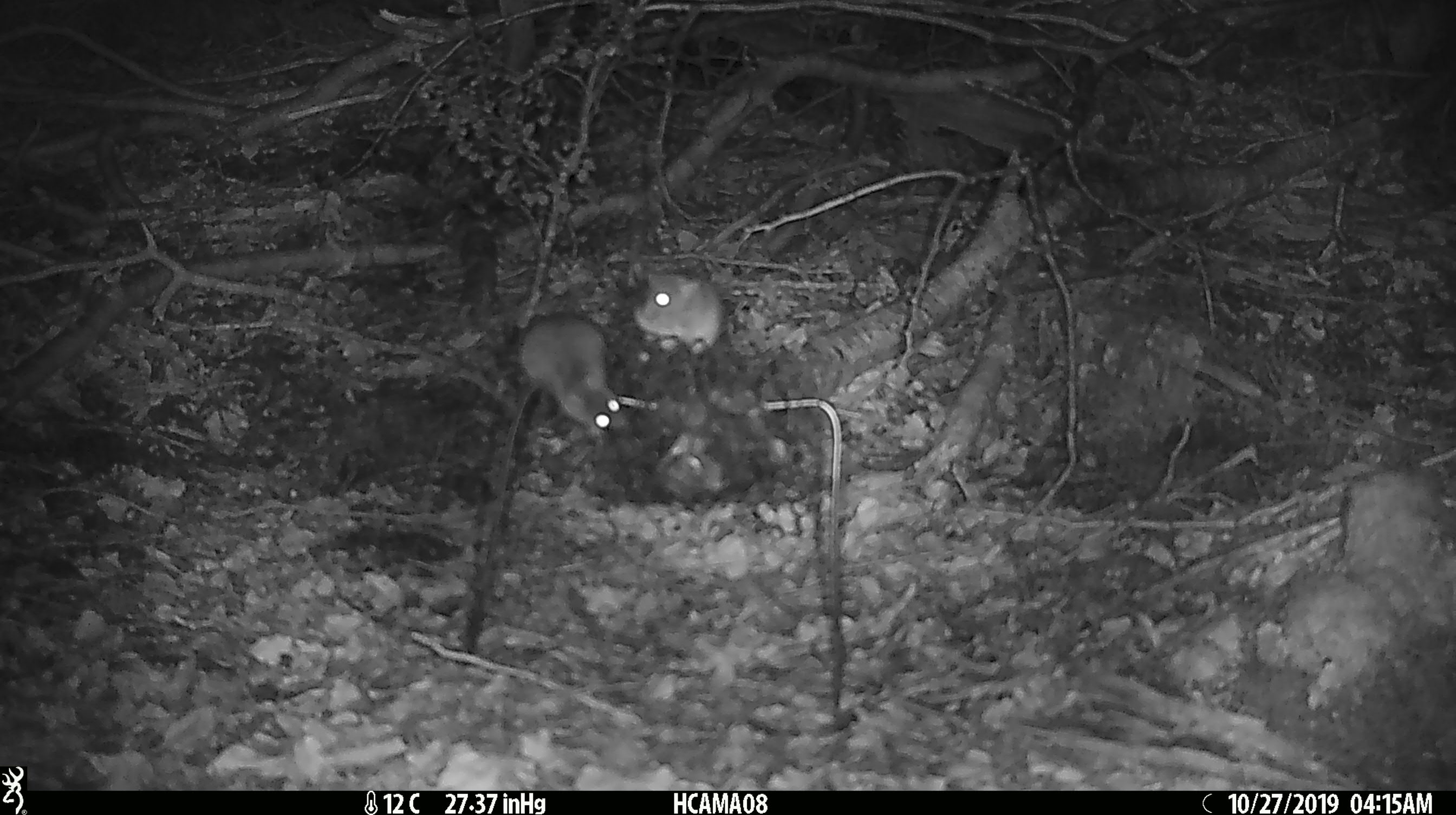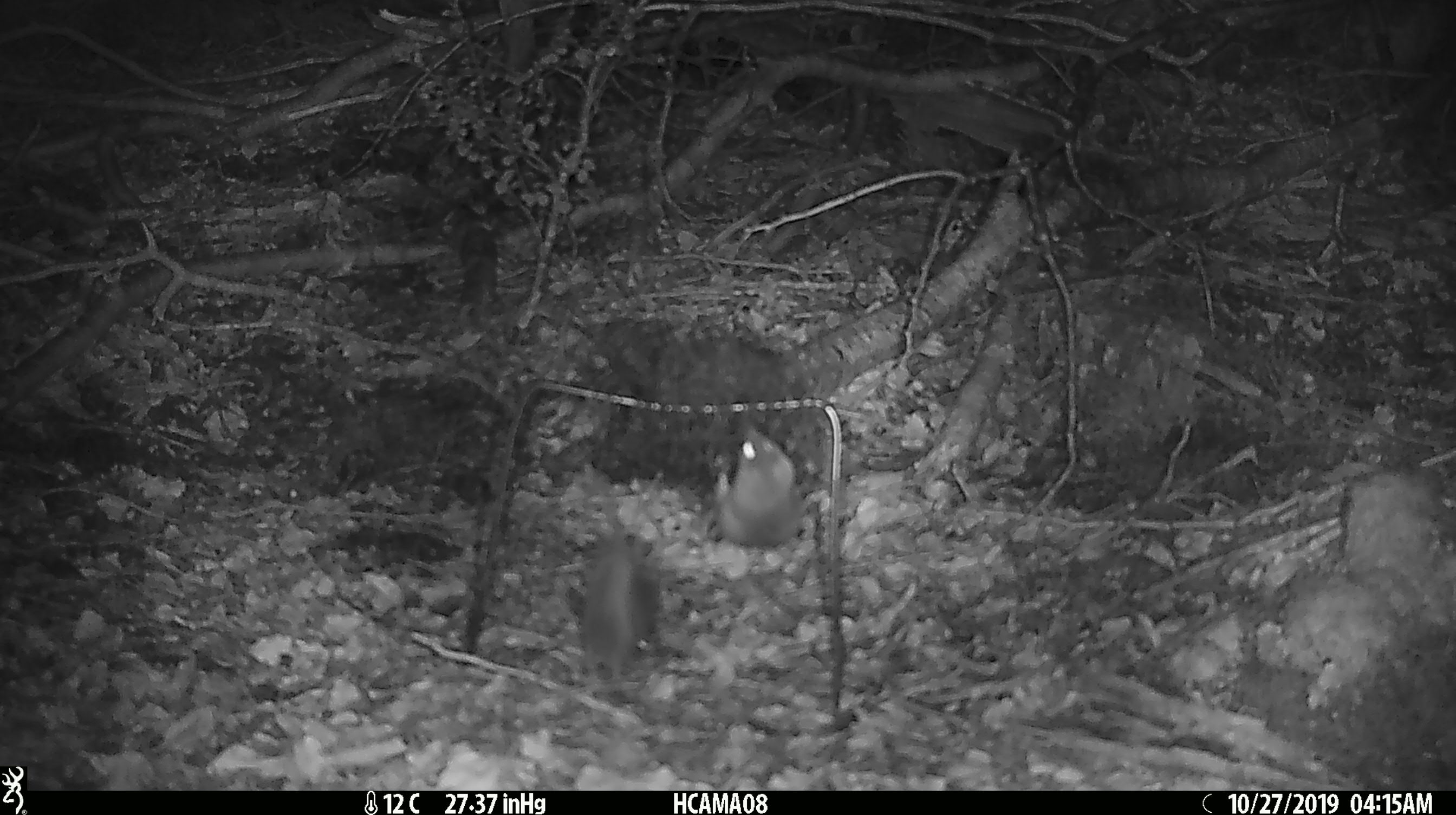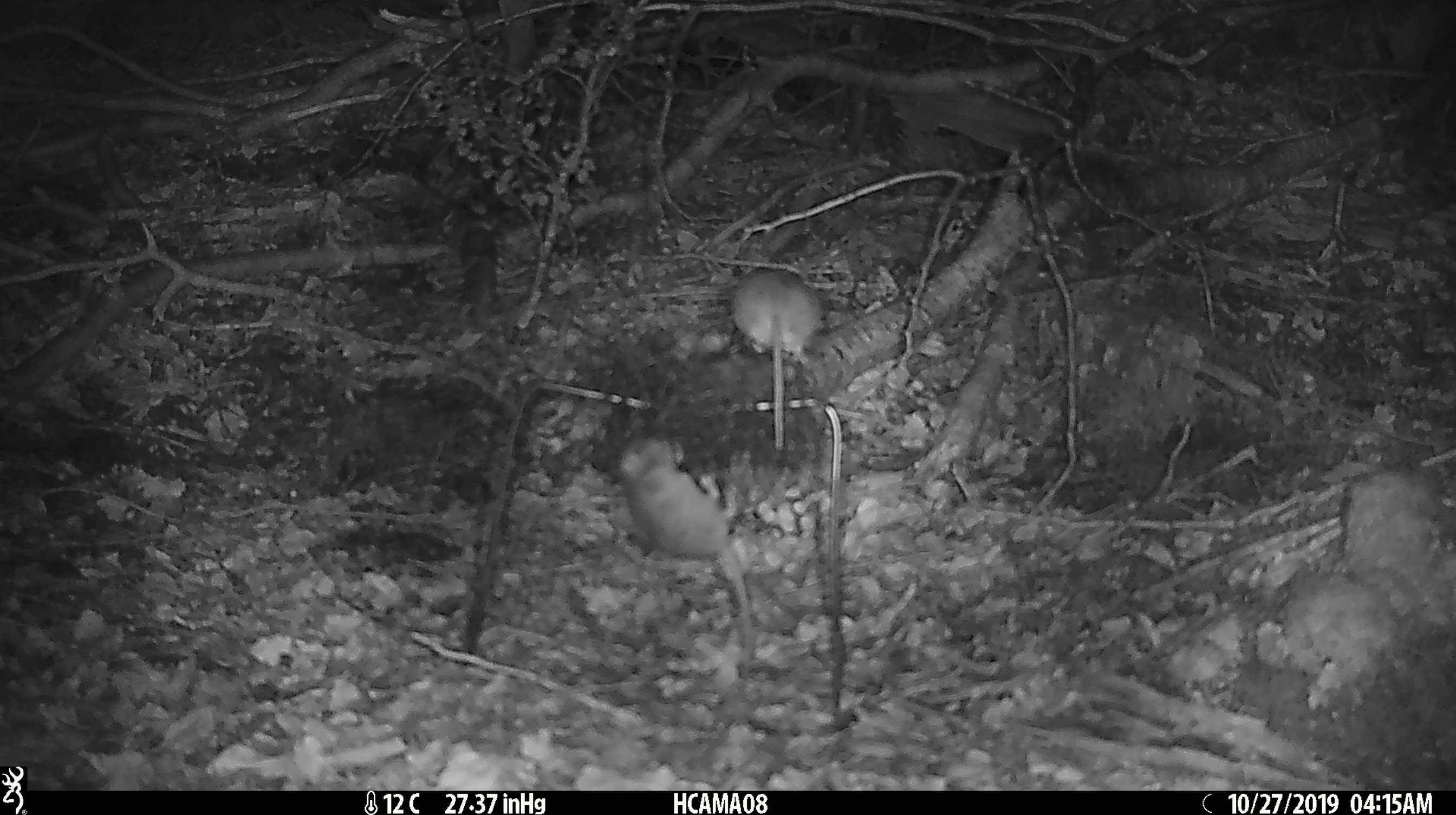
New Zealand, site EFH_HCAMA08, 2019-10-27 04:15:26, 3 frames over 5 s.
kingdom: Animalia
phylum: Chordata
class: Mammalia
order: Rodentia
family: Muridae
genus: Mus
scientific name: Mus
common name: mouse